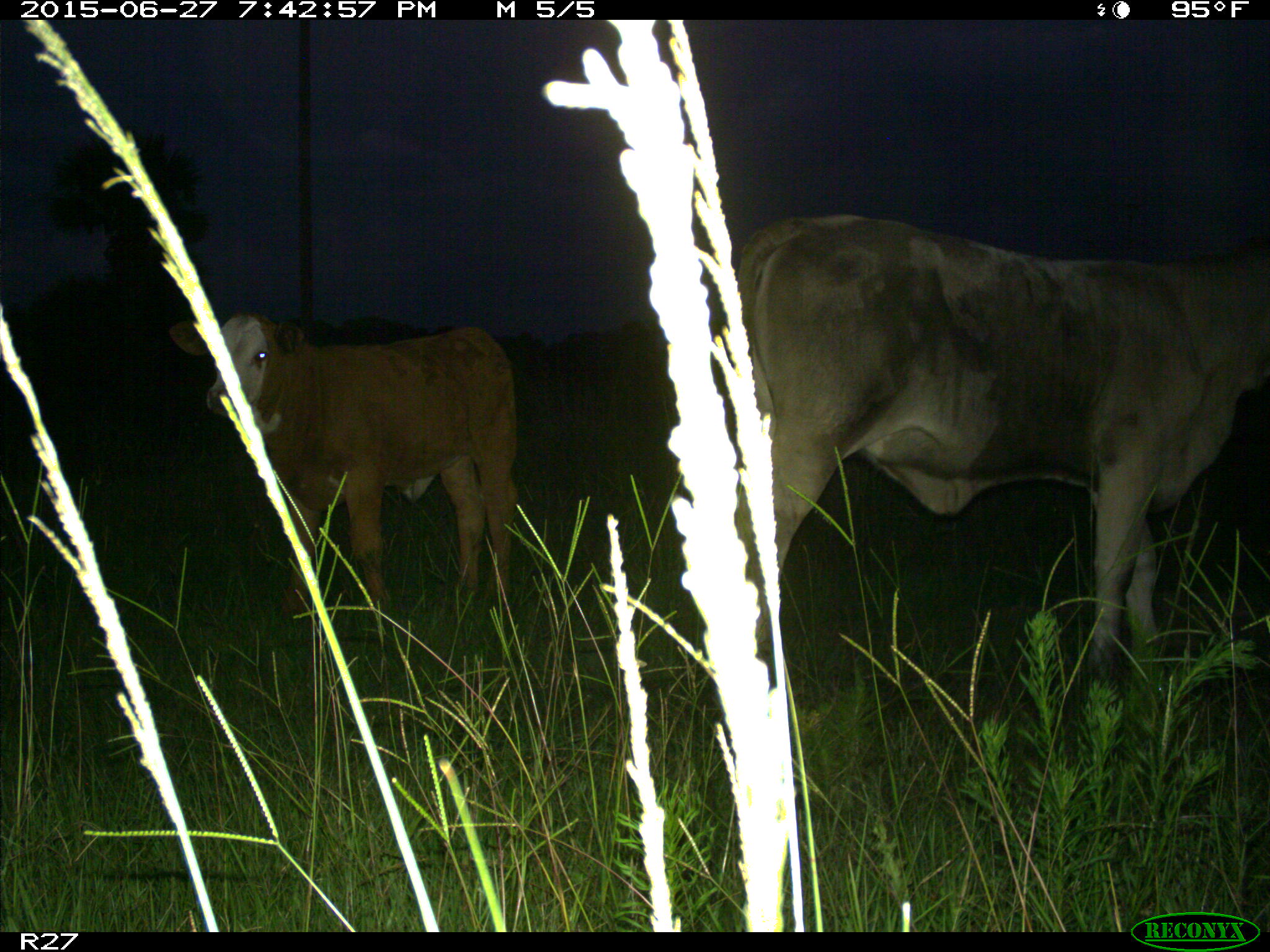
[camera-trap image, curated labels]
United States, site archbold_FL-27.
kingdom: Animalia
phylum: Chordata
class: Mammalia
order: Artiodactyla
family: Bovidae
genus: Bos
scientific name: Bos taurus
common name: domestic cow